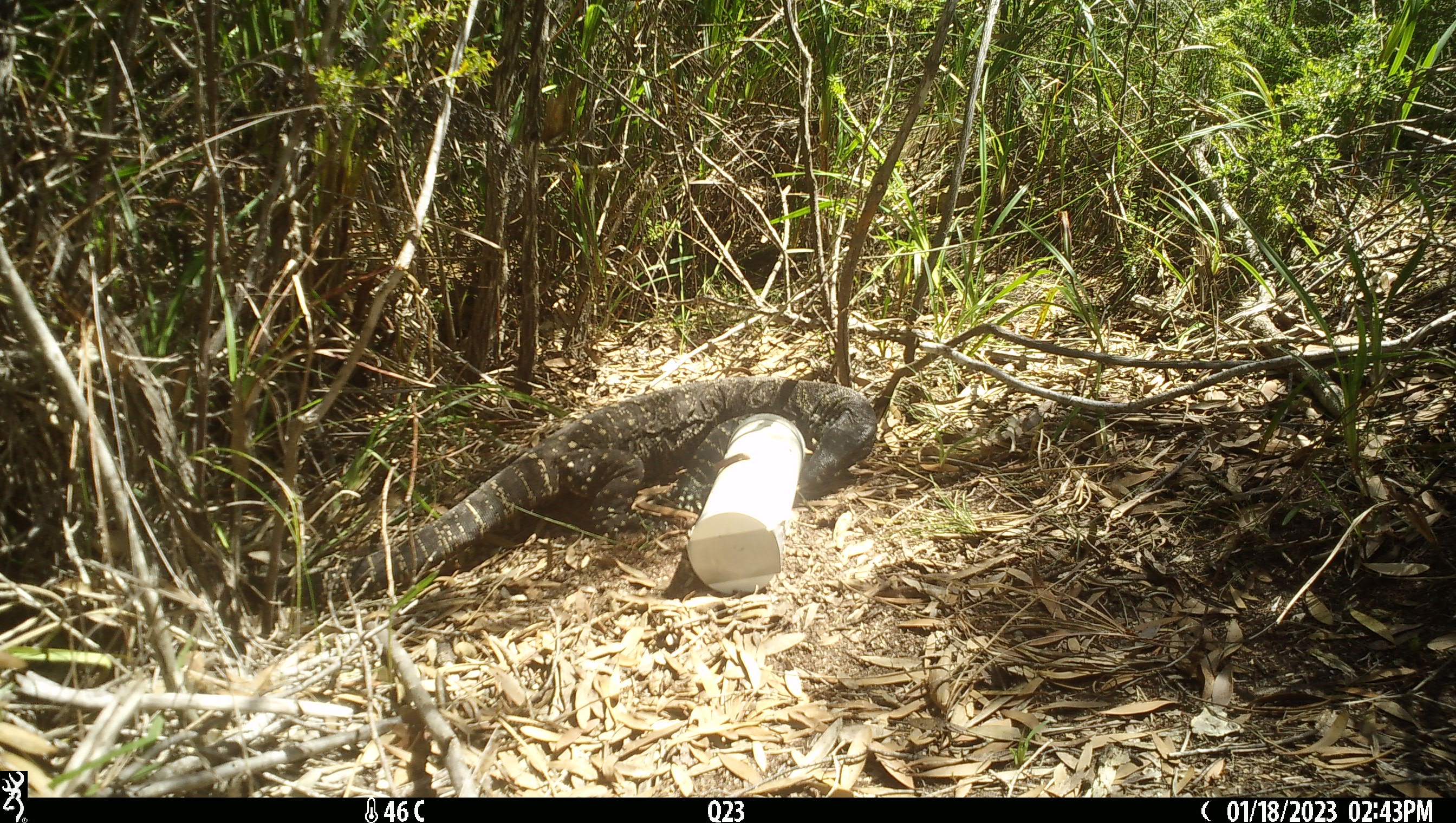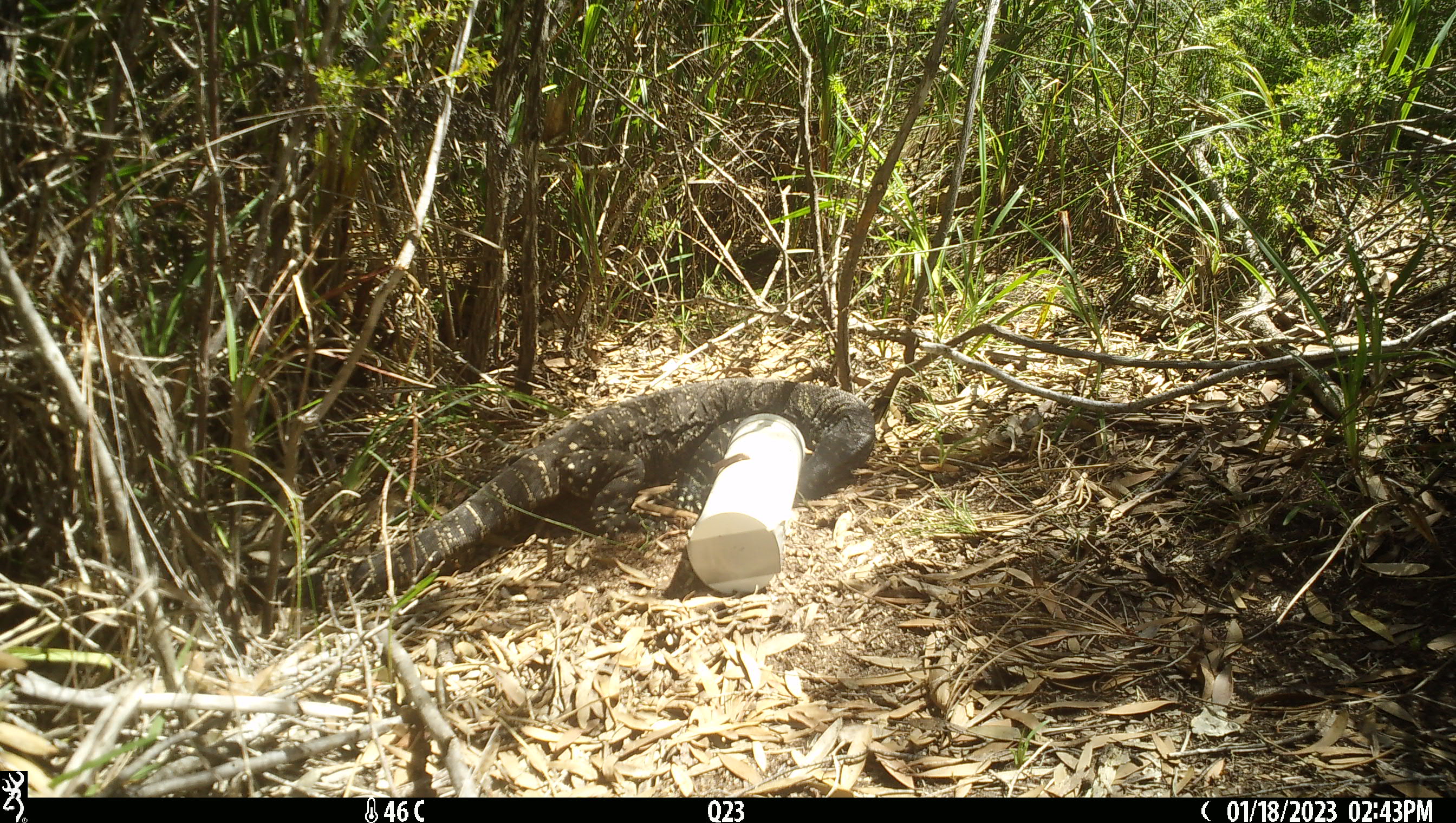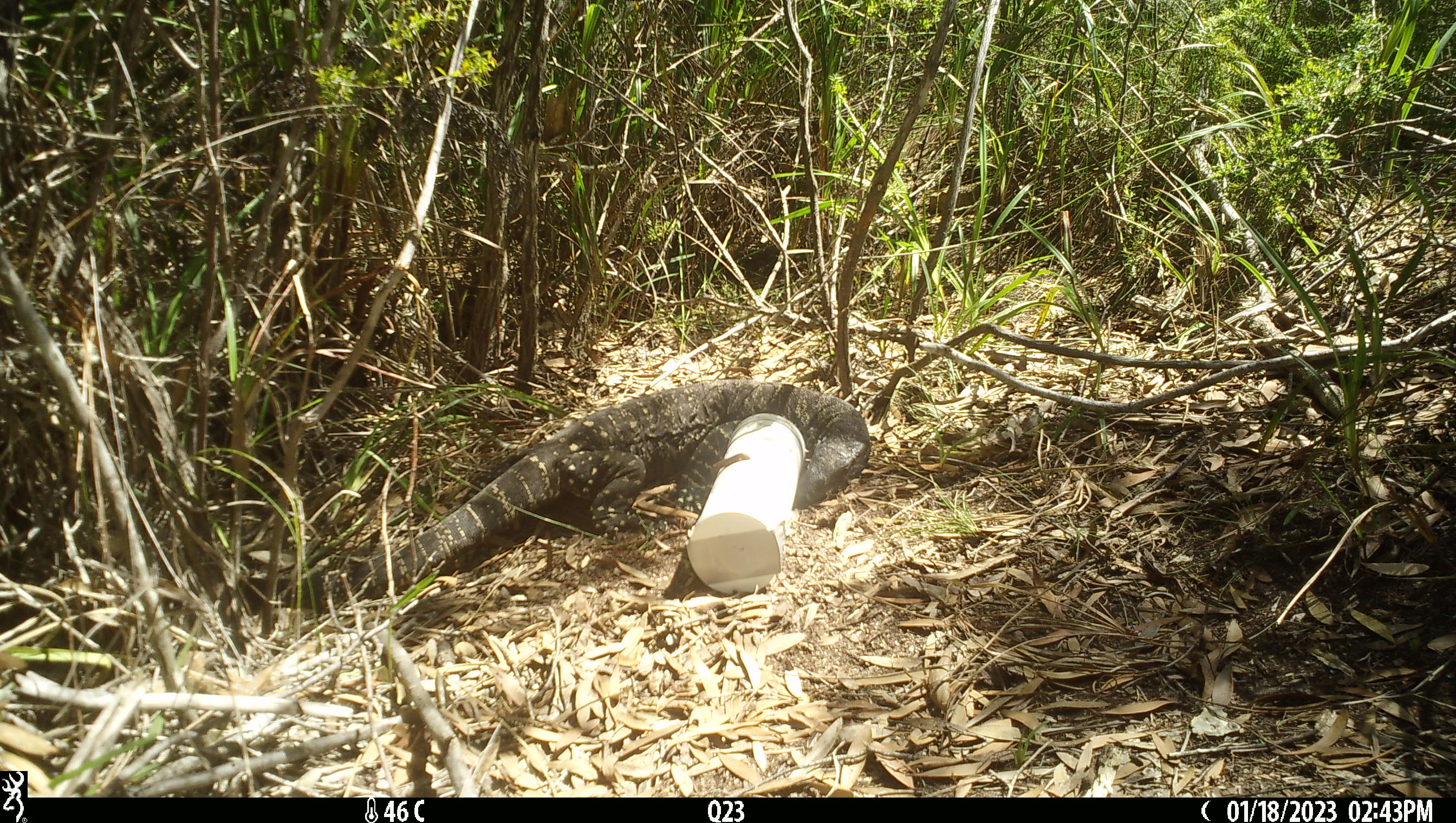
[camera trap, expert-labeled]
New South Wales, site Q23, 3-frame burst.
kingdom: Animalia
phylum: Chordata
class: Reptilia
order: Squamata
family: Varanidae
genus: Varanus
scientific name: Varanus varius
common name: lace monitor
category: goanna